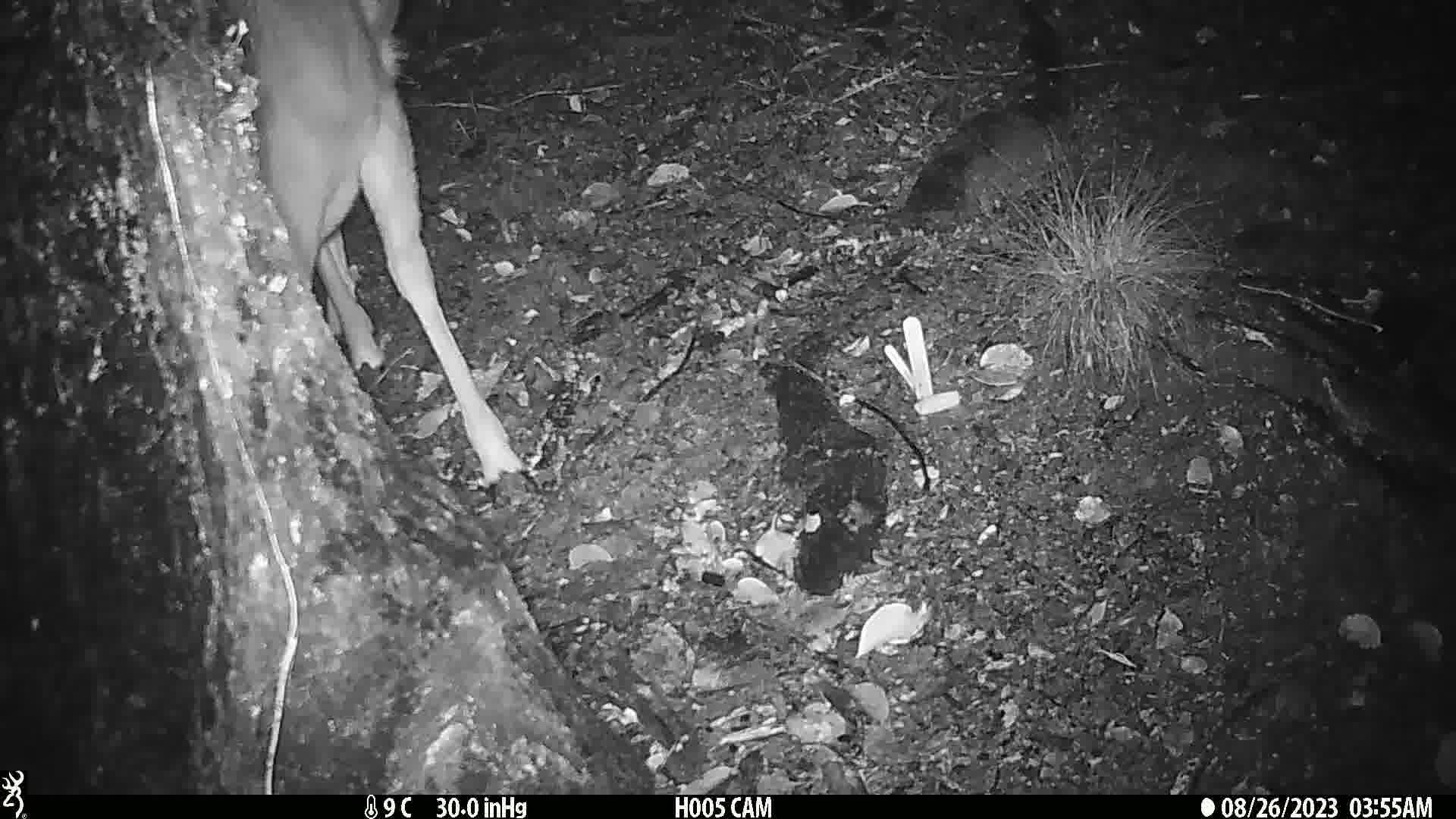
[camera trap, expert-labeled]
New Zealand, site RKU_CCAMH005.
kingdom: Animalia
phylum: Chordata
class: Mammalia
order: Artiodactyla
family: Cervidae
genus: Odocoileus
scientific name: Odocoileus virginianus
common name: white-tailed deer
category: white tailed deer